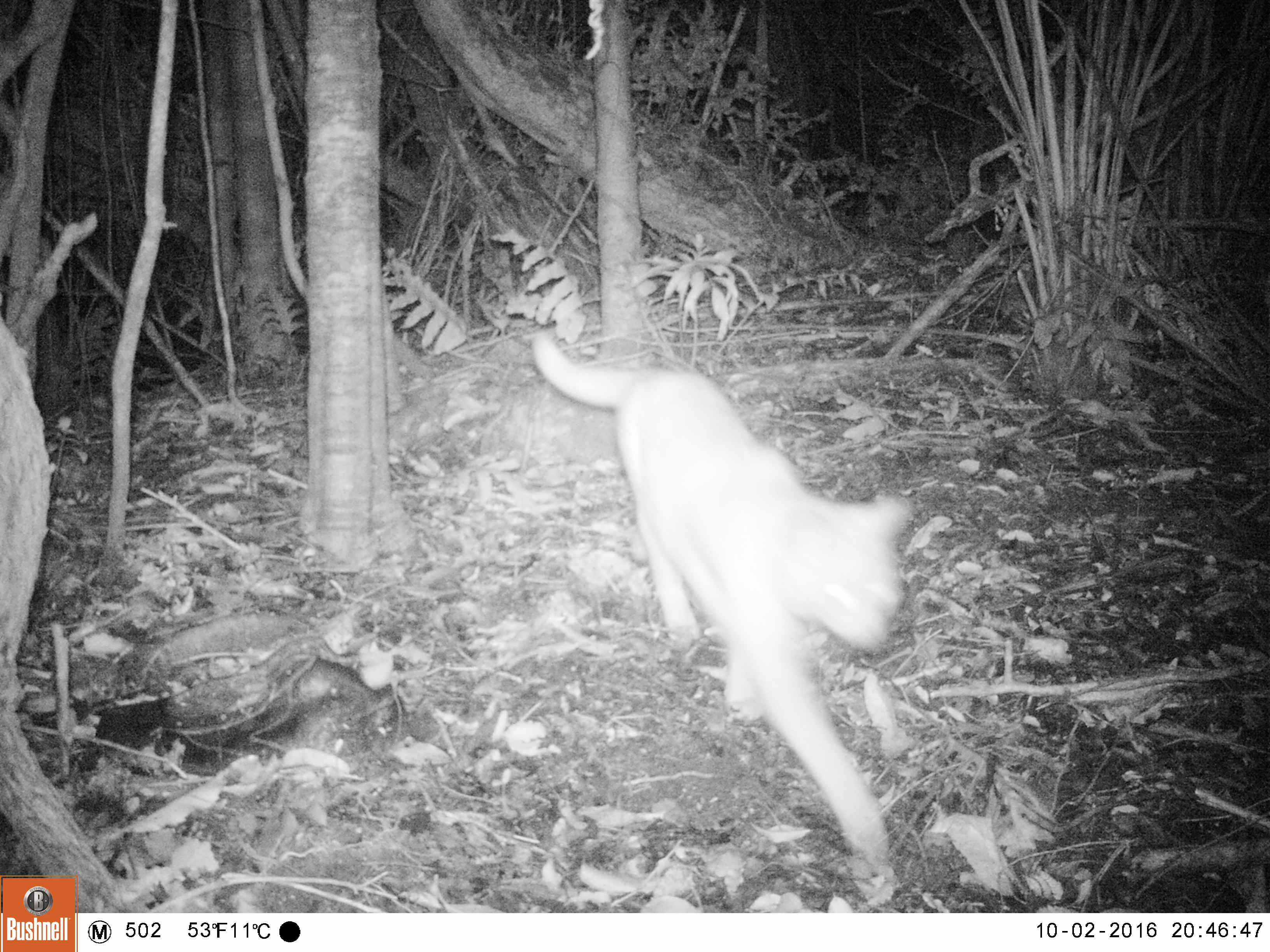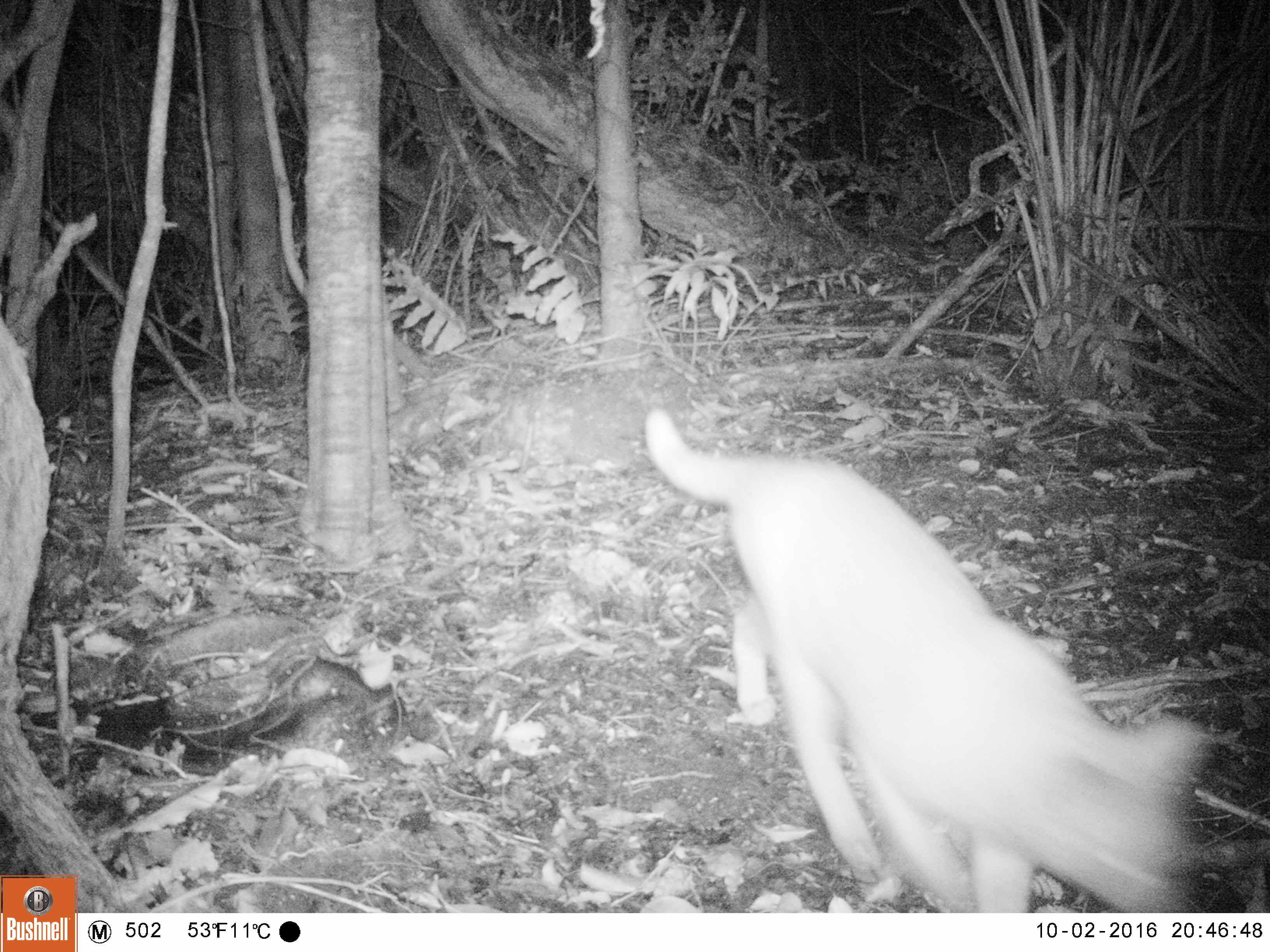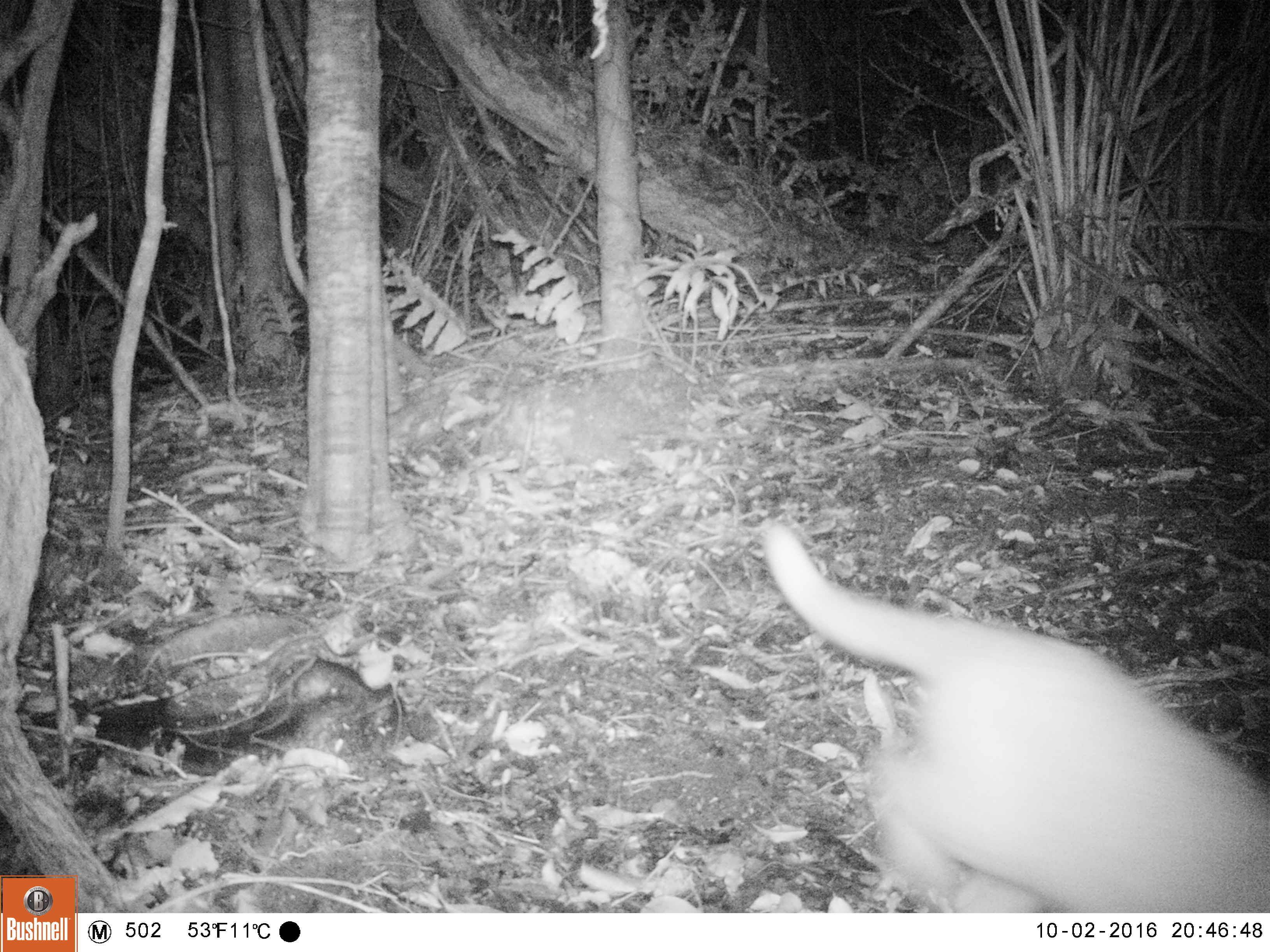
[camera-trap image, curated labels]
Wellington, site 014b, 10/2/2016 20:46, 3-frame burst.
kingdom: Animalia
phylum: Chordata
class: Mammalia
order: Carnivora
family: Felidae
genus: Felis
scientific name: Felis catus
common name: cat